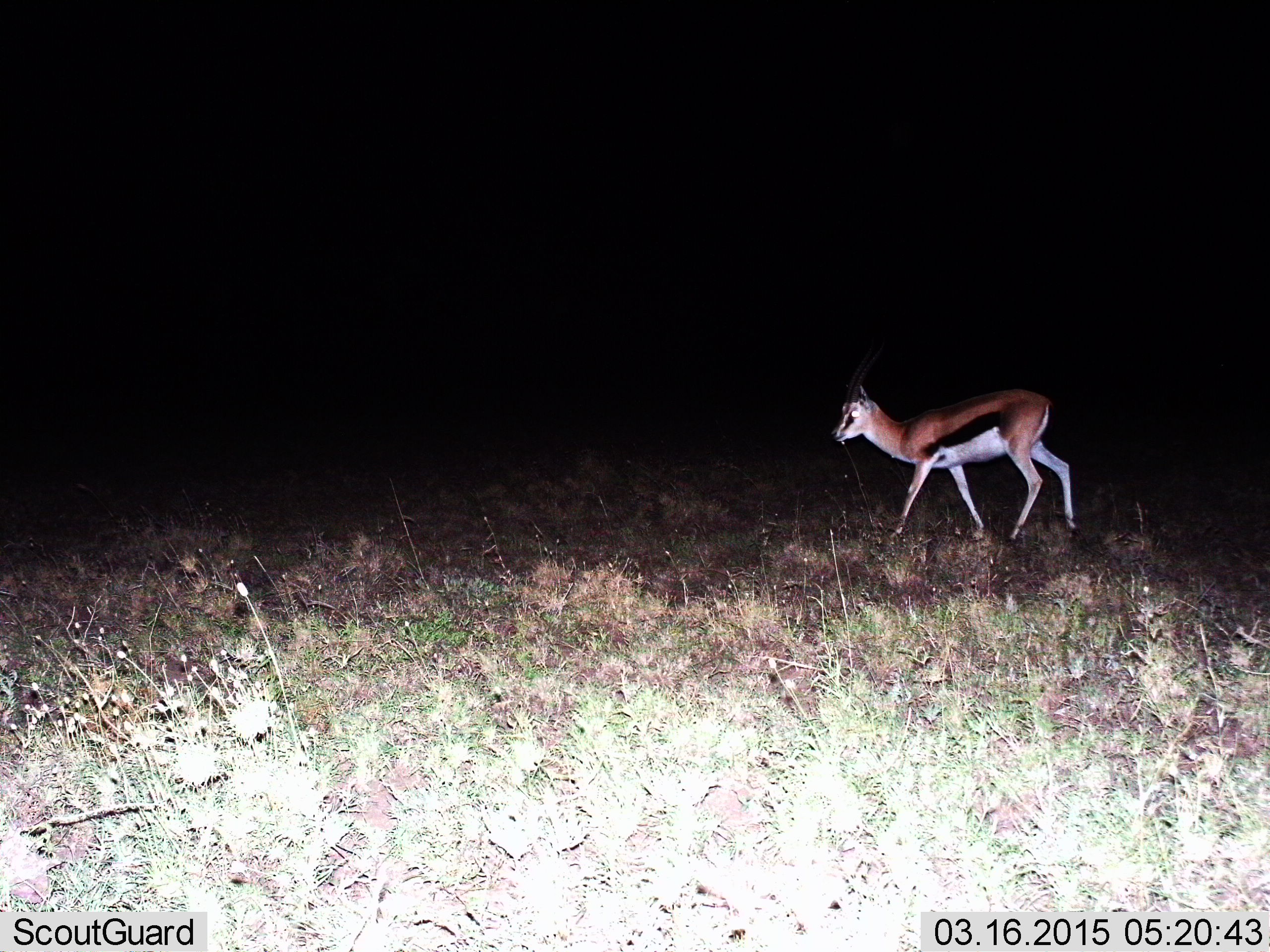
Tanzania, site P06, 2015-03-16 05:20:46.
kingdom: Animalia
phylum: Chordata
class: Mammalia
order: Artiodactyla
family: Bovidae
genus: Eudorcas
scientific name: Eudorcas thomsonii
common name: thomson's gazelle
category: gazellethomsons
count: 1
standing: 20%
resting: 0%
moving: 90%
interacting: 0%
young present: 20%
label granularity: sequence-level